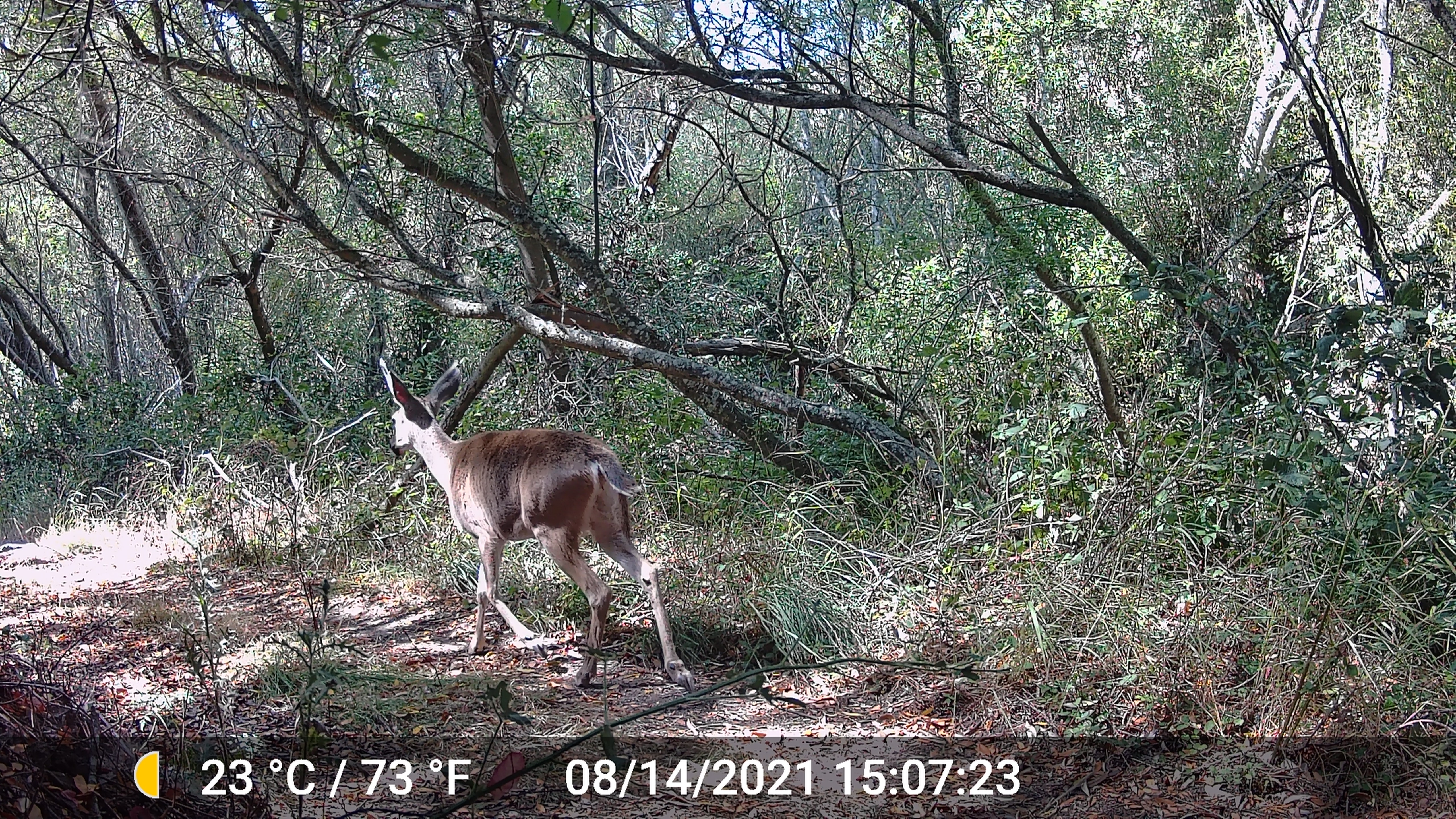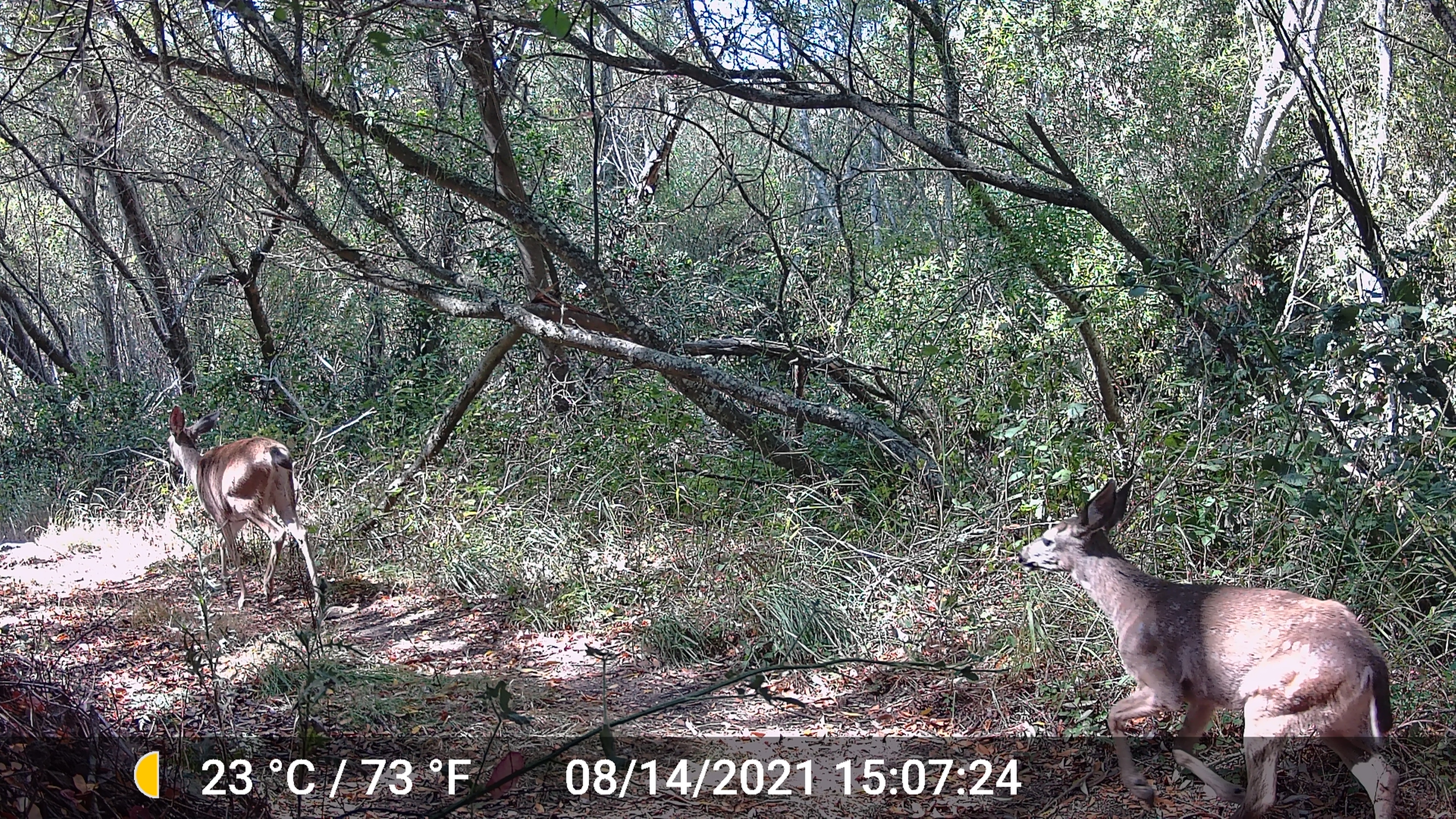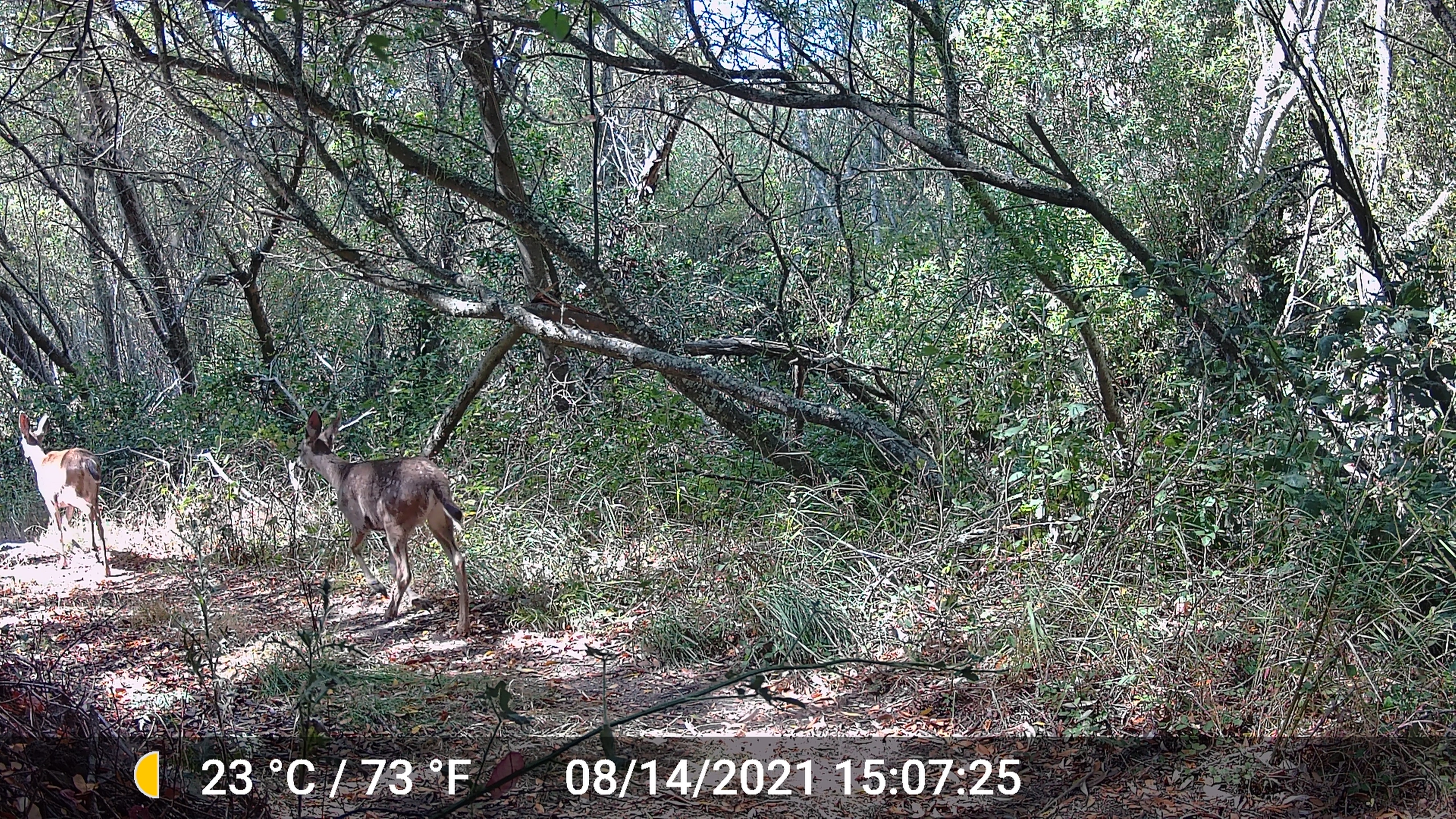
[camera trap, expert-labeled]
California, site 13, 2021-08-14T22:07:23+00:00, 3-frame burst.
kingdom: Animalia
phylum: Chordata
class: Mammalia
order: Artiodactyla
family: Cervidae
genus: Odocoileus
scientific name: Odocoileus hemionus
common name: mule deer